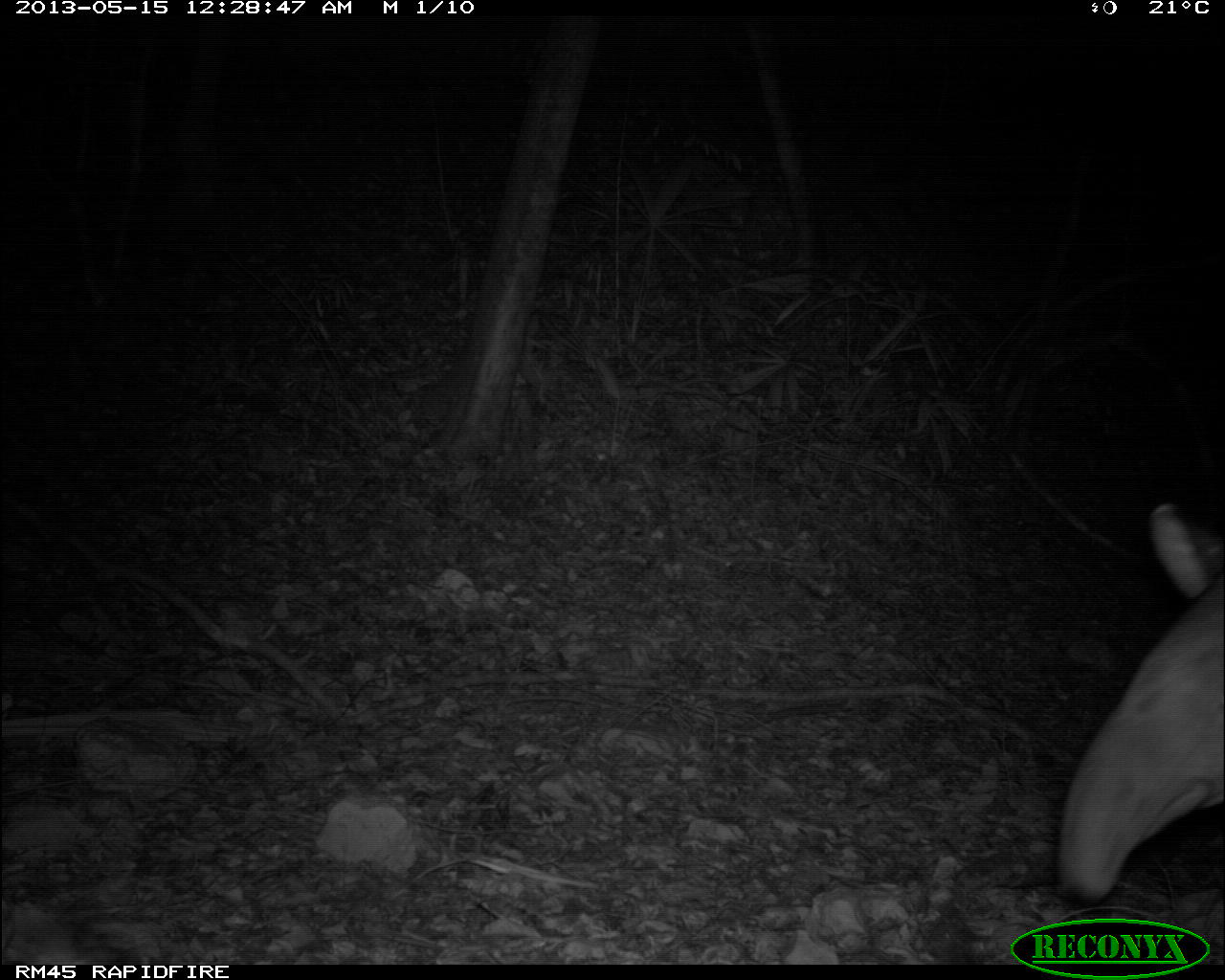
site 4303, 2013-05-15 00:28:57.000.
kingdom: Animalia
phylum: Chordata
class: Mammalia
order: Perissodactyla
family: Tapiridae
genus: Tapirus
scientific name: Tapirus bairdii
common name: baird's tapir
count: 1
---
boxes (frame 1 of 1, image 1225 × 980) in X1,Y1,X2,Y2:
tapirus bairdii: 1056,496,1225,904